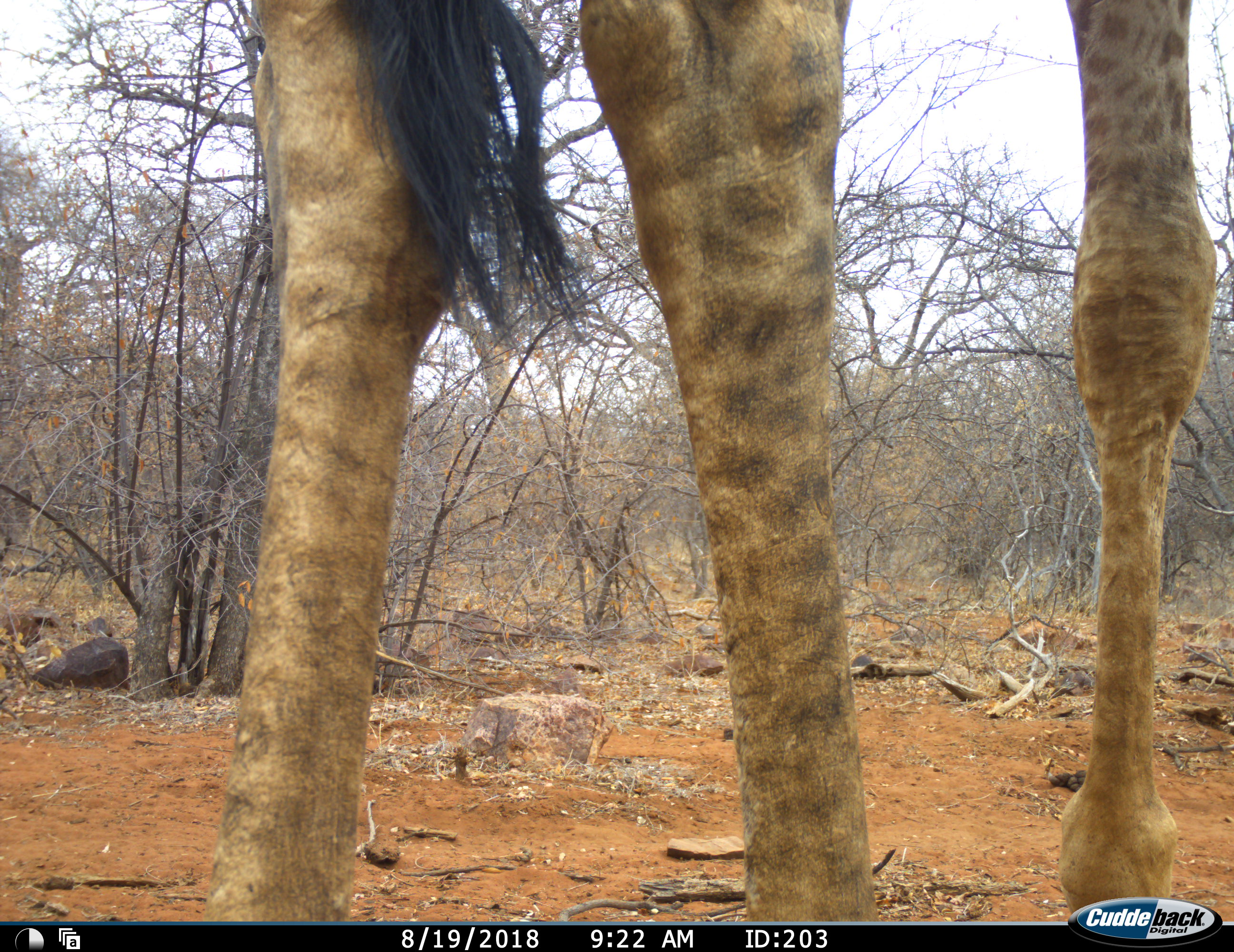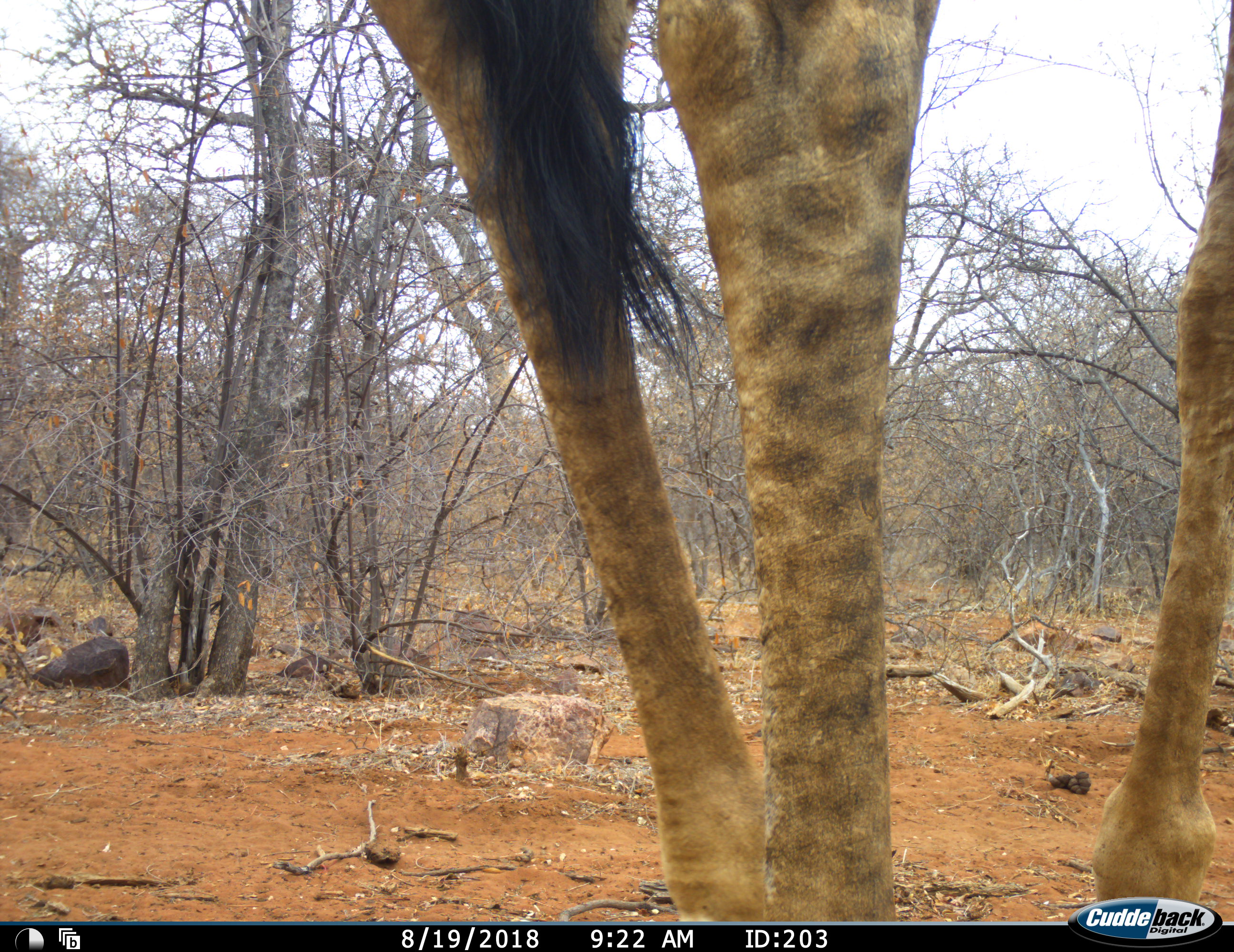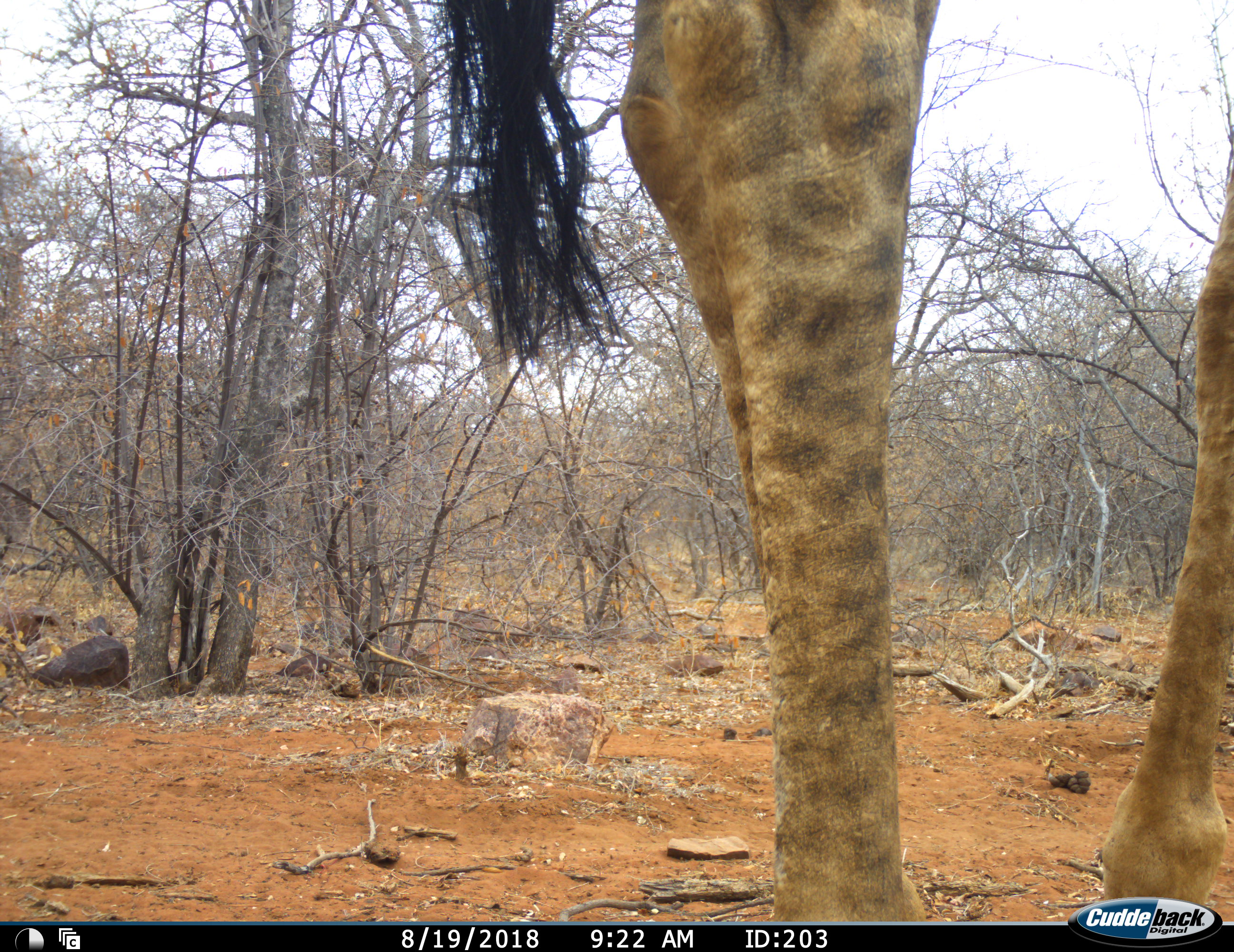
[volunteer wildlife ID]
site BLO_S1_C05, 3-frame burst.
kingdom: Animalia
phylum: Chordata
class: Mammalia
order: Artiodactyla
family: Giraffidae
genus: Giraffa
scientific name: Giraffa camelopardalis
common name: giraffe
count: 1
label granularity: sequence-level